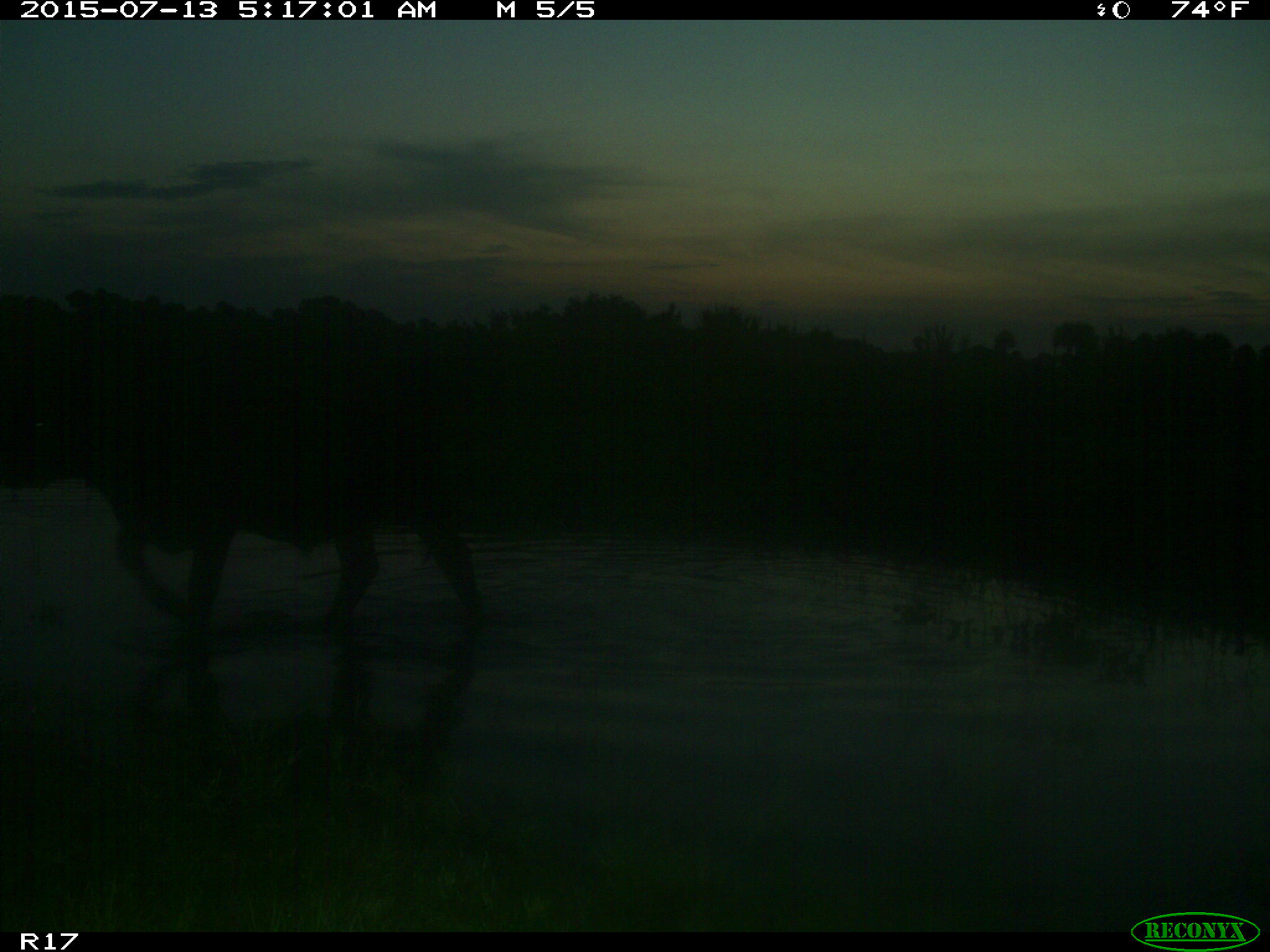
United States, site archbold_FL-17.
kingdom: Animalia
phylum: Chordata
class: Mammalia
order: Artiodactyla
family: Bovidae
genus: Bos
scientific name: Bos taurus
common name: domestic cow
Bos taurus (domestic cow).